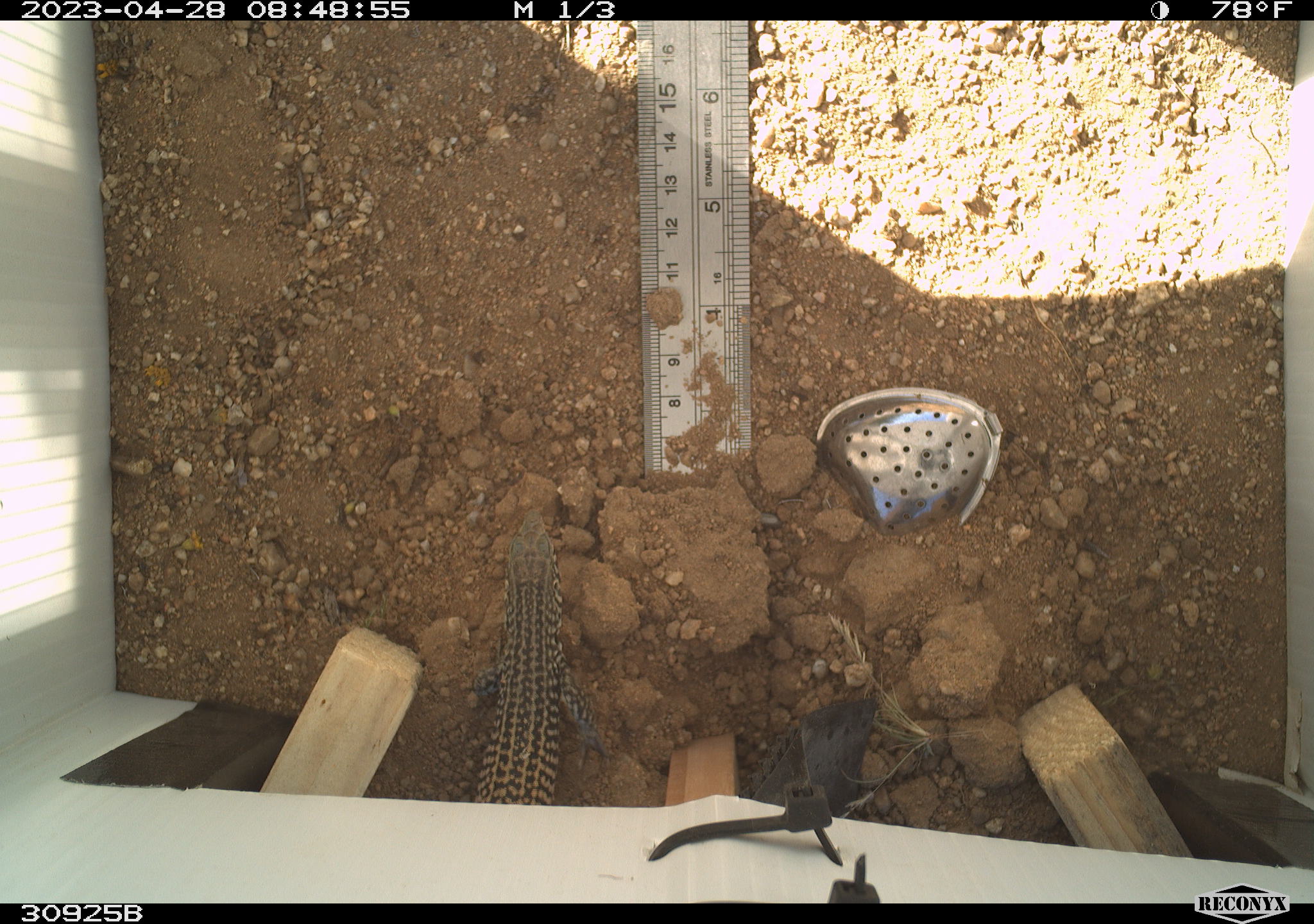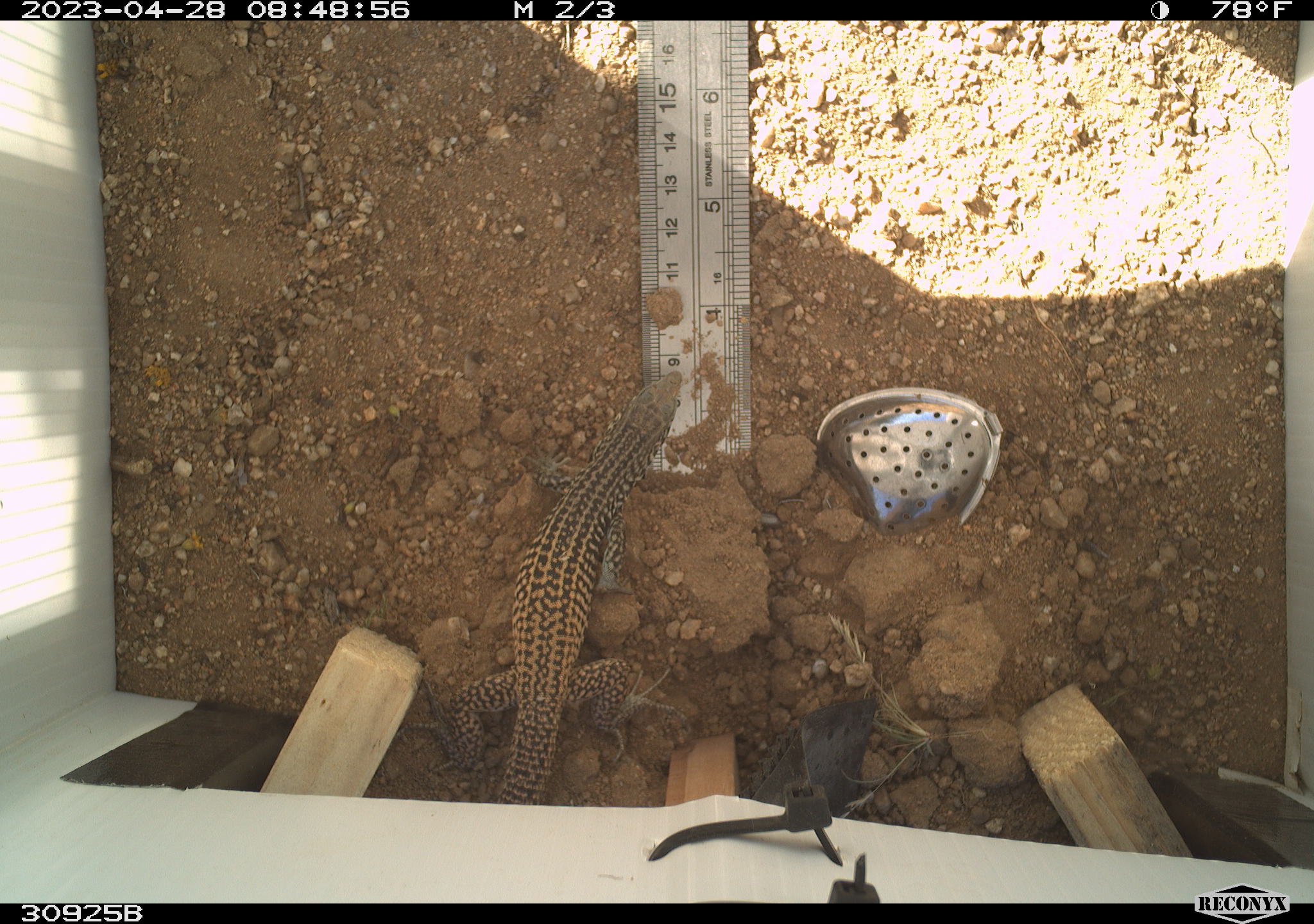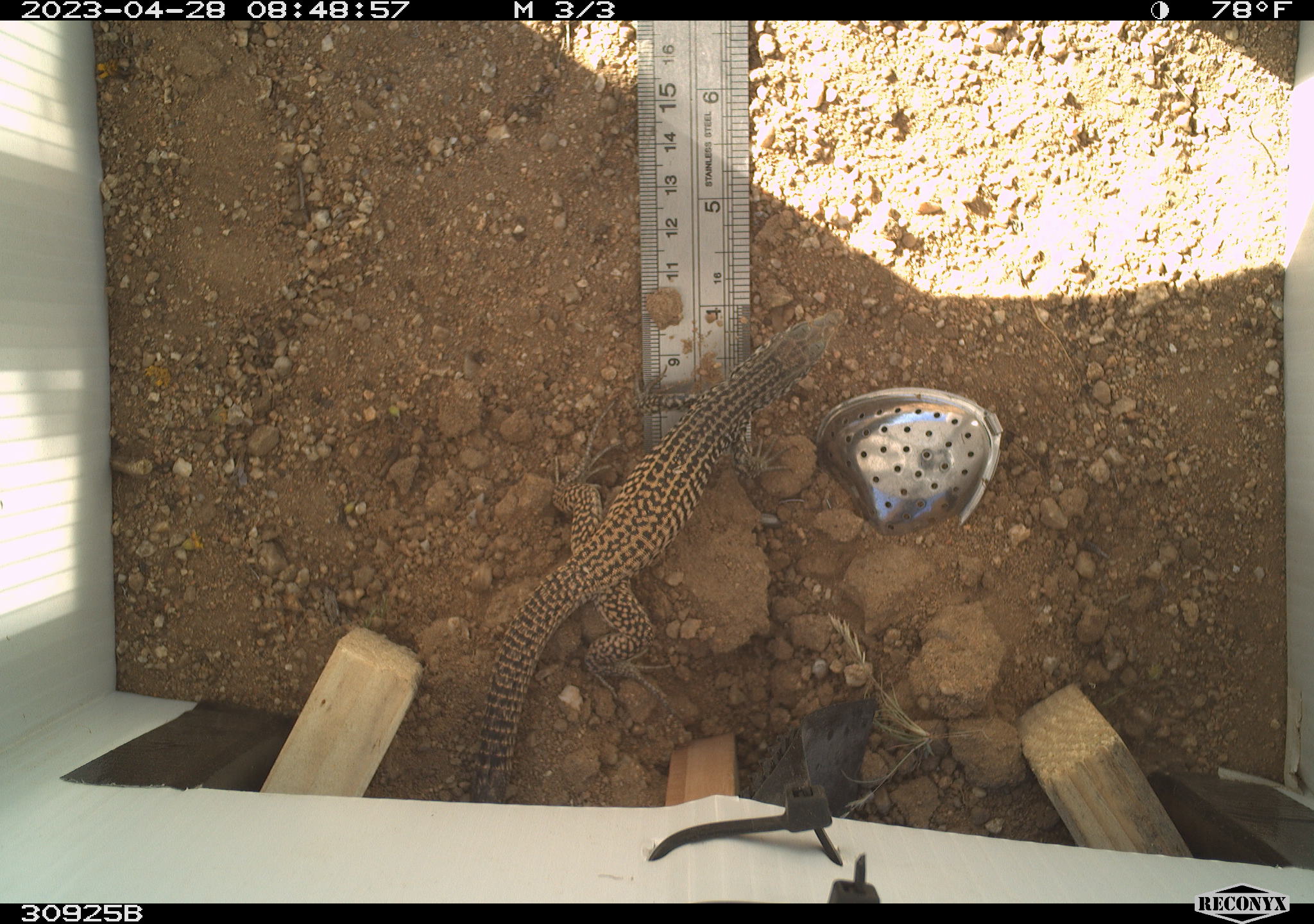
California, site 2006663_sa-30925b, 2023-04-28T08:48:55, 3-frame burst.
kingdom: Animalia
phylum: Chordata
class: Reptilia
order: Squamata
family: Teiidae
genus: Aspidoscelis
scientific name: Aspidoscelis tigris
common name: western whiptail